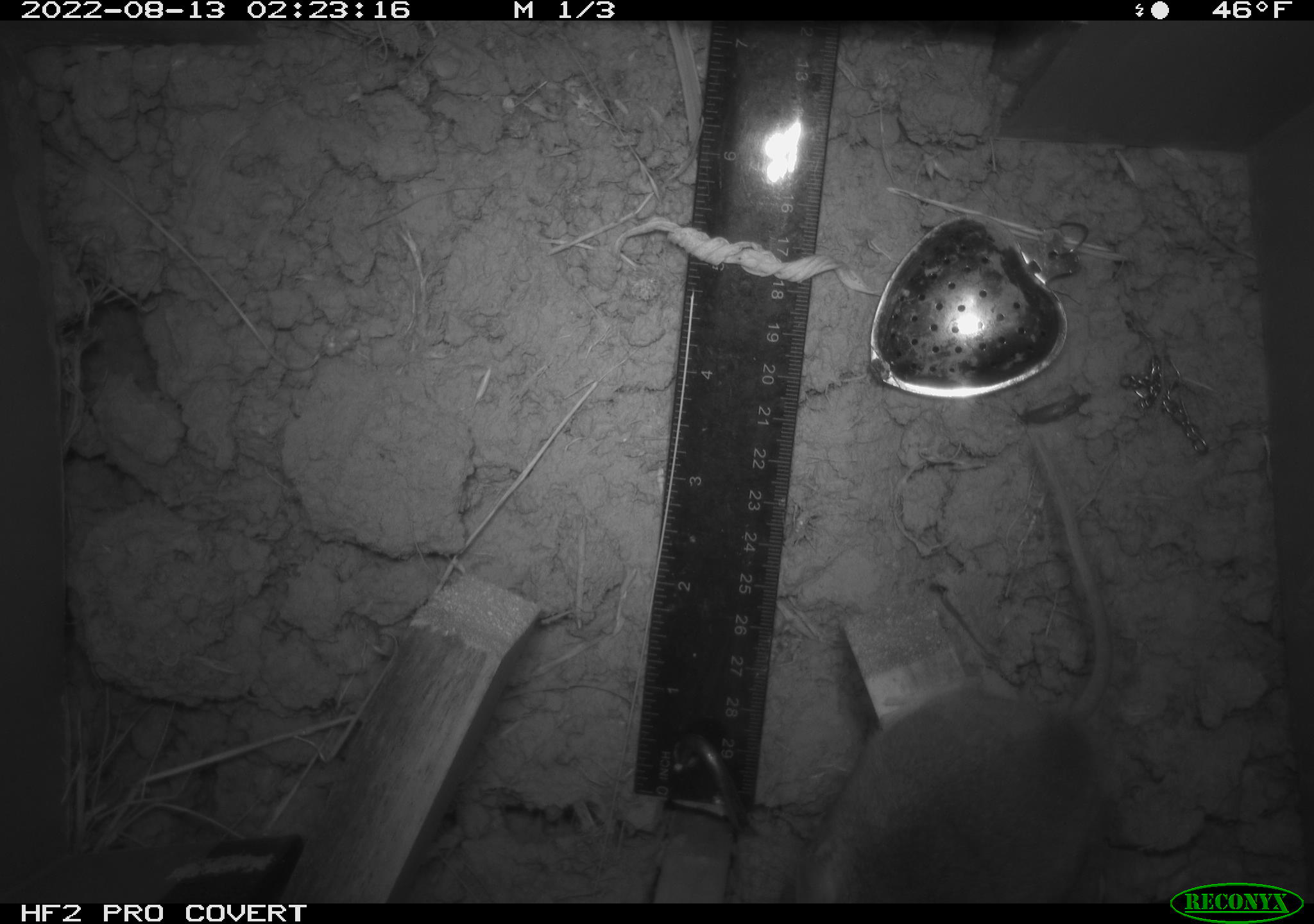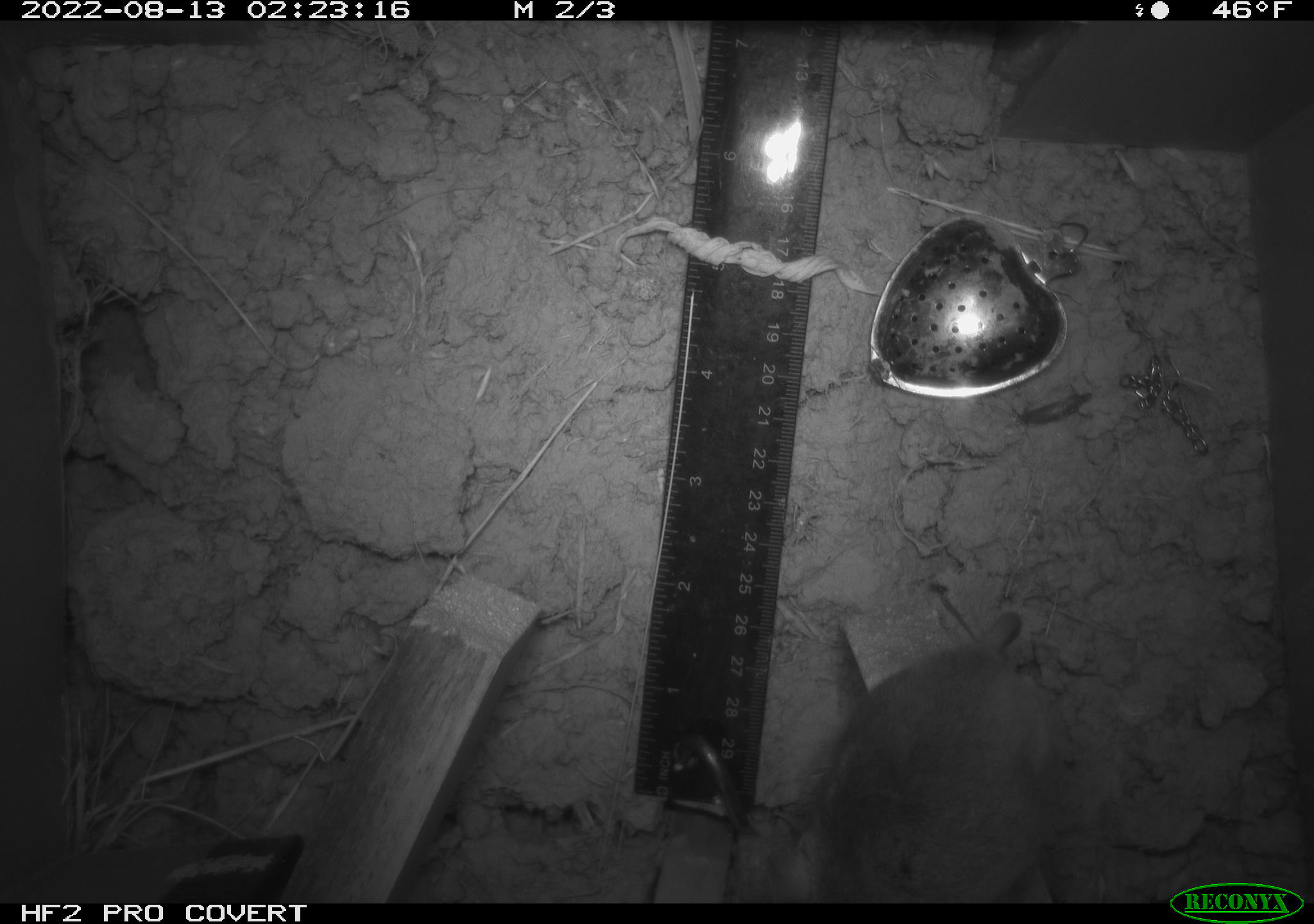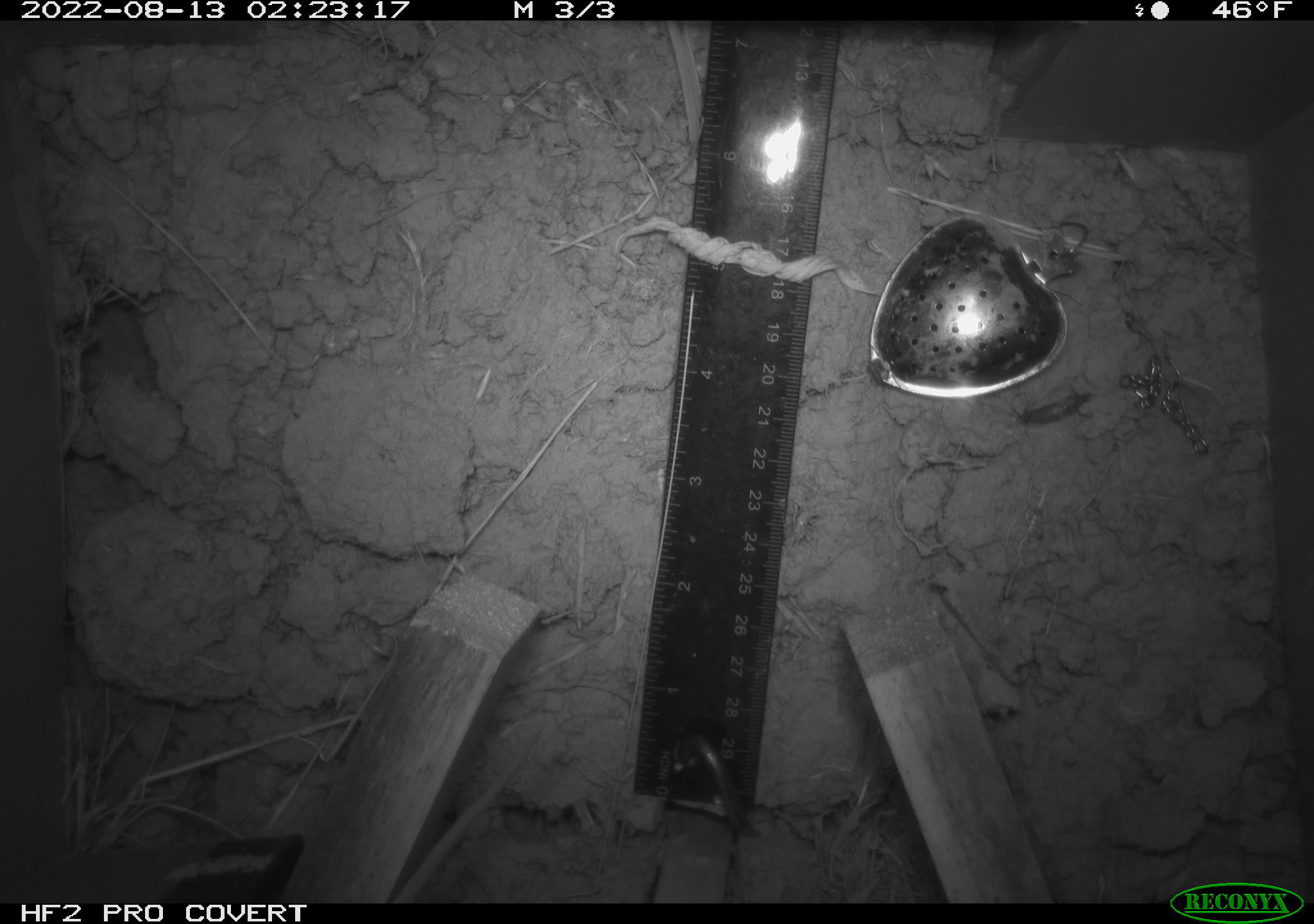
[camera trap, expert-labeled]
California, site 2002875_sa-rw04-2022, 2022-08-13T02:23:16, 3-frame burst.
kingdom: Animalia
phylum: Chordata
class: Mammalia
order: Rodentia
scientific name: Rodentia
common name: mouse species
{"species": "mouse species (Rodentia)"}